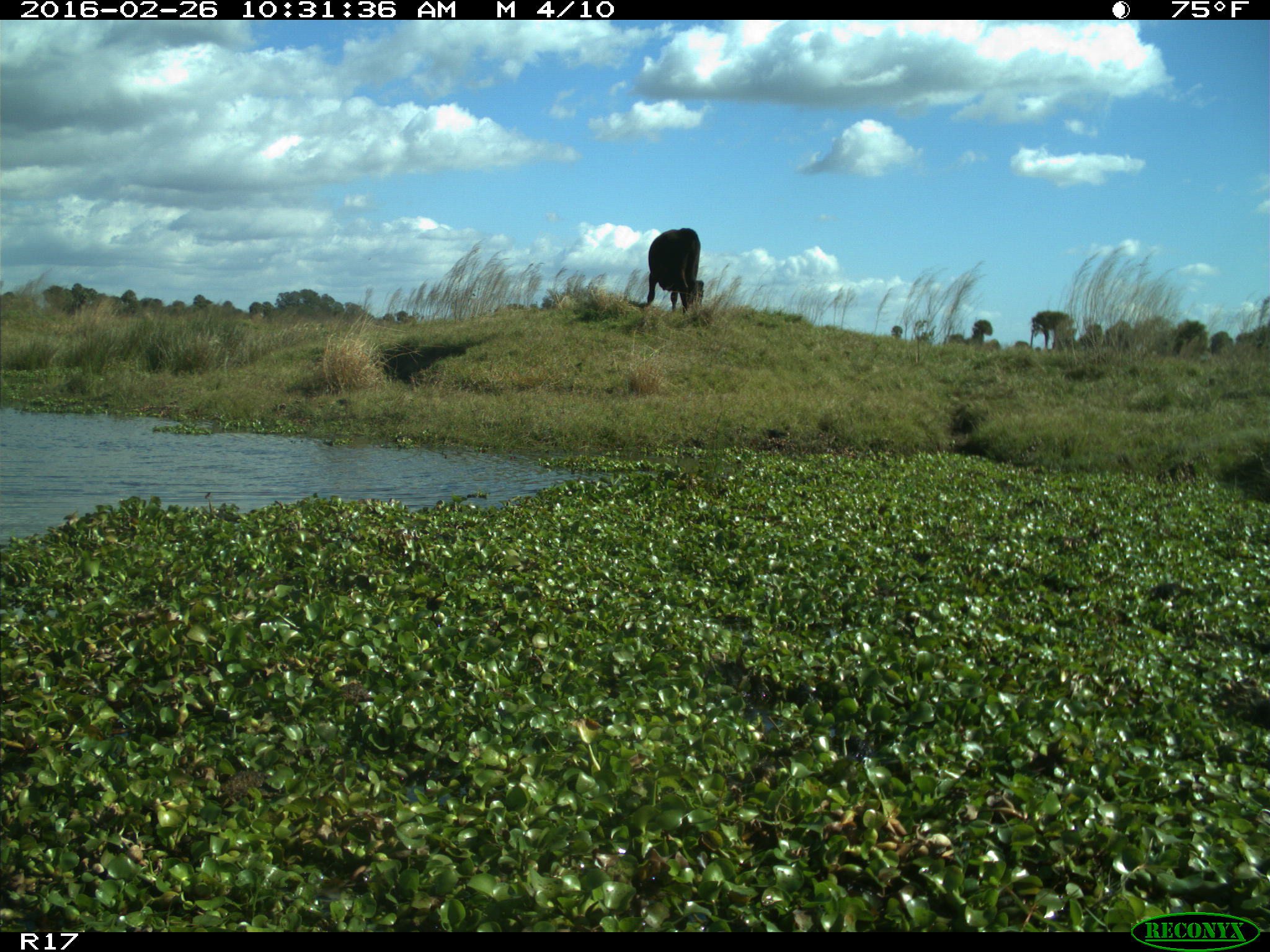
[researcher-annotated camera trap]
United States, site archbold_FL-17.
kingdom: Animalia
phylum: Chordata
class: Mammalia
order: Artiodactyla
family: Bovidae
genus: Bos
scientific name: Bos taurus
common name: domestic cow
Bos taurus (domestic cow).